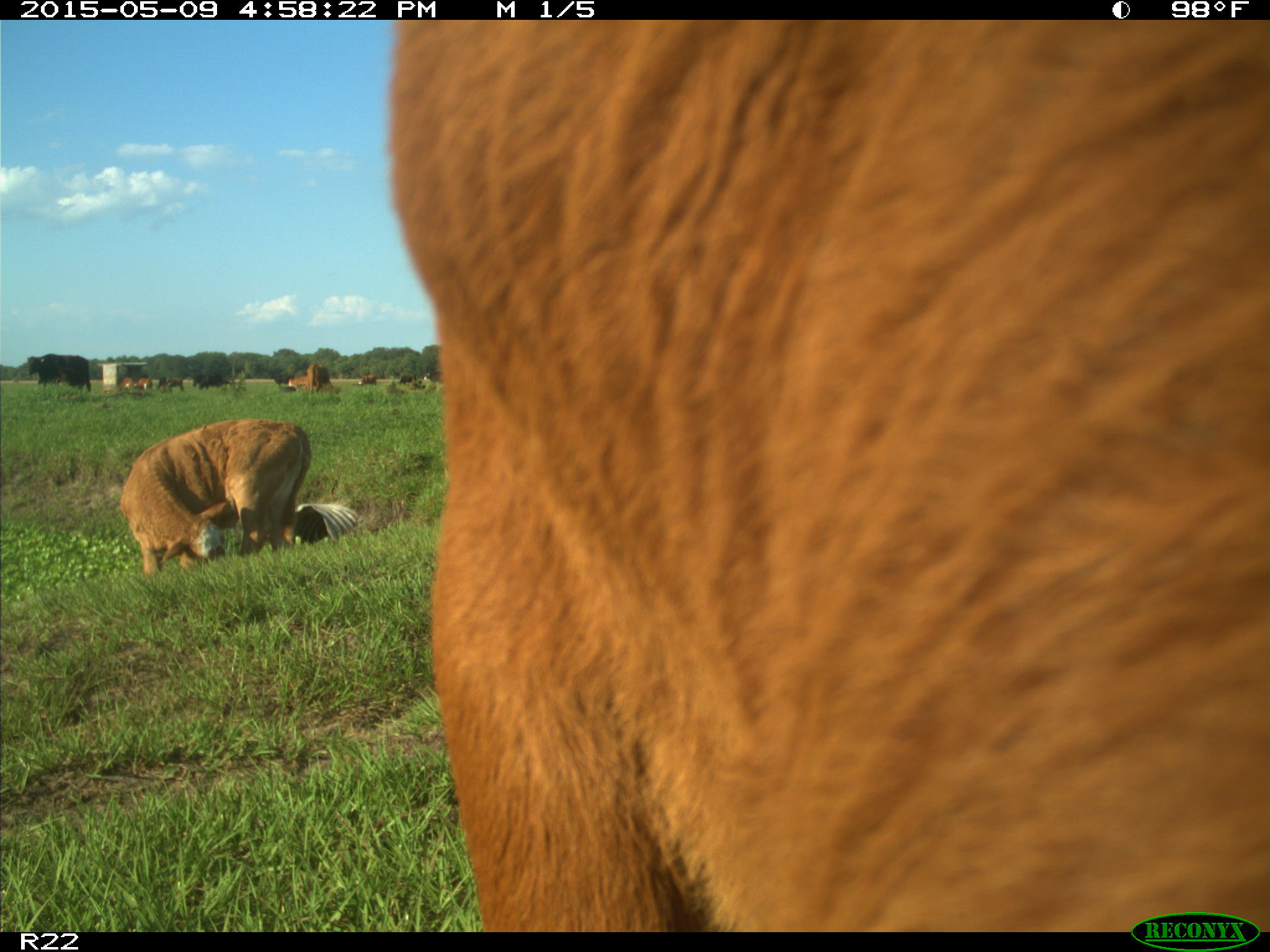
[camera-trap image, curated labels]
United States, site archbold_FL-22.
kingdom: Animalia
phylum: Chordata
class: Mammalia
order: Artiodactyla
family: Bovidae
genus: Bos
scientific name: Bos taurus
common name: domestic cow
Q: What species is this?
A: Bos taurus (domestic cow).